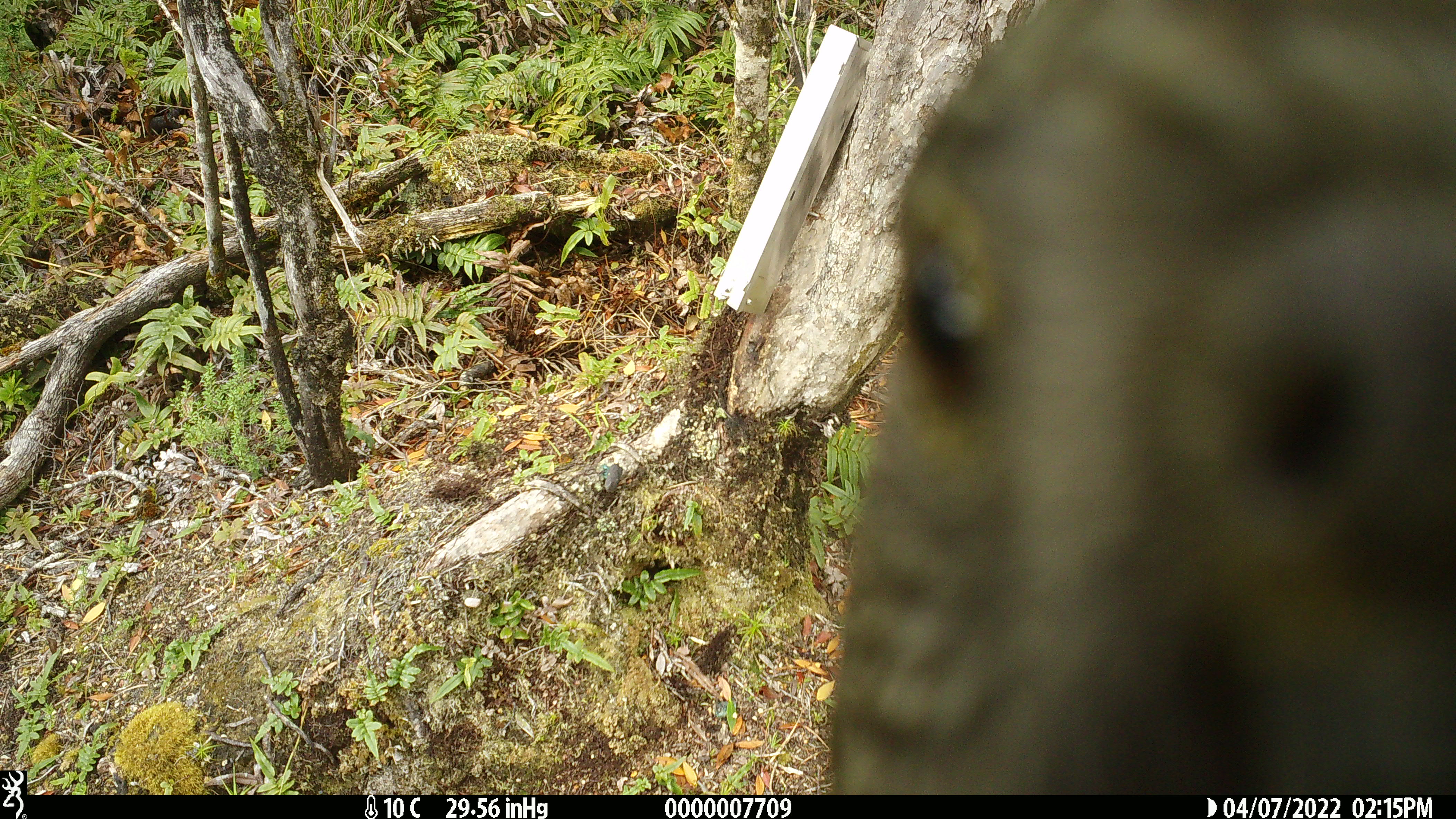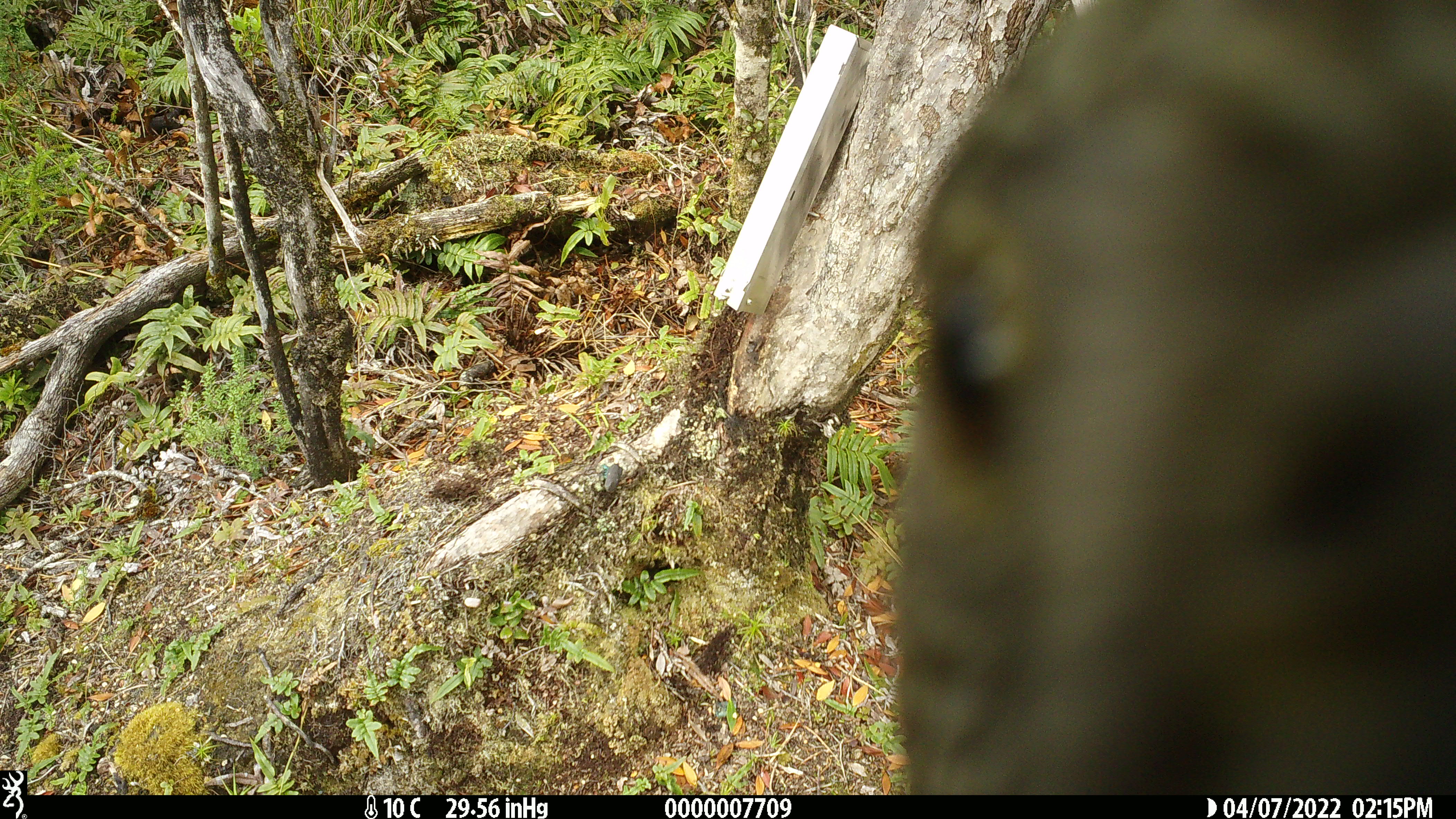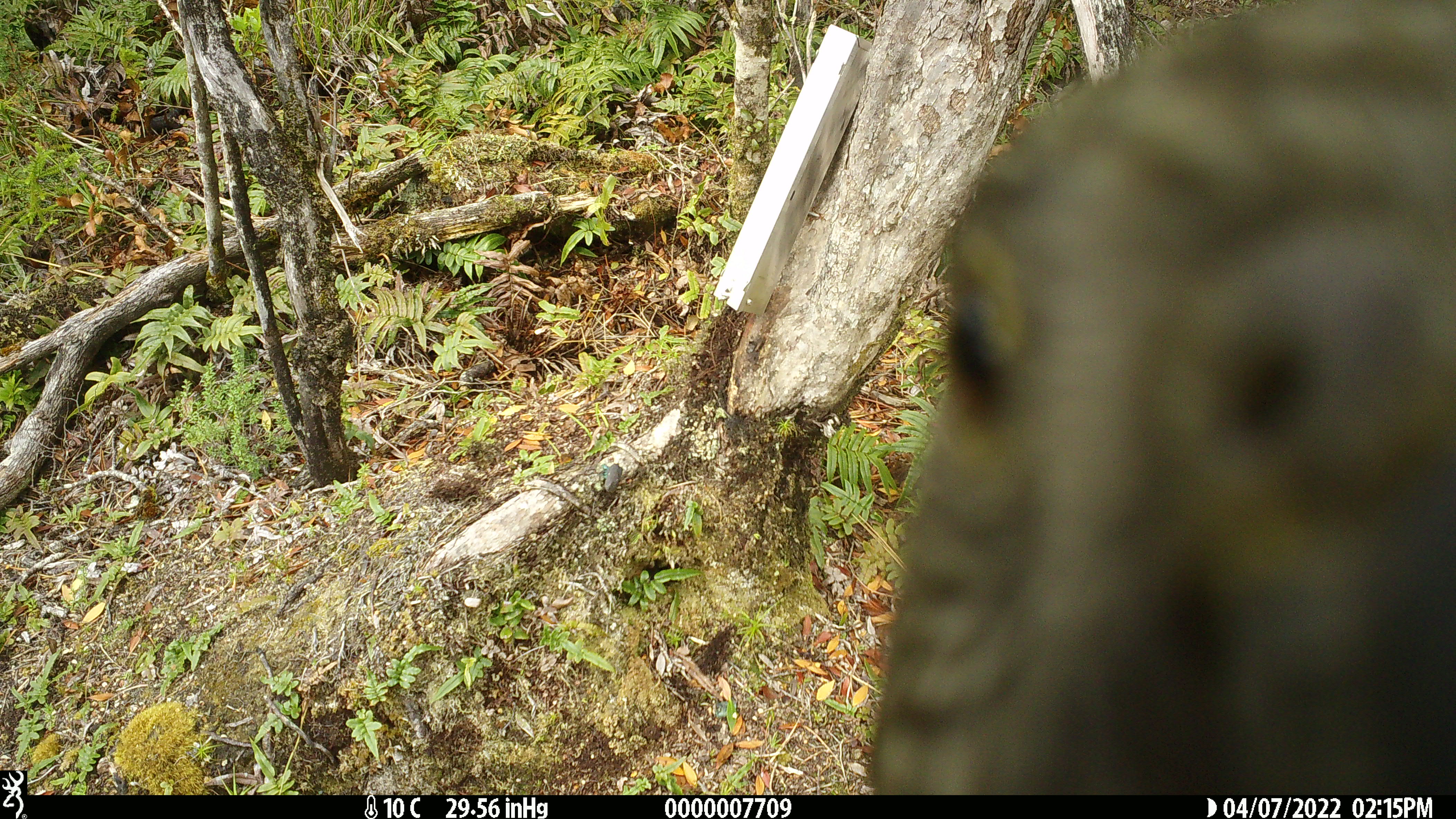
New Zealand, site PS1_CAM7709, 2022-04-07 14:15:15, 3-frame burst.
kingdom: Animalia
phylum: Chordata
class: Aves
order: Psittaciformes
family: Strigopidae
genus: Nestor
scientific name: Nestor notabilis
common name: kea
Kea (Nestor notabilis).